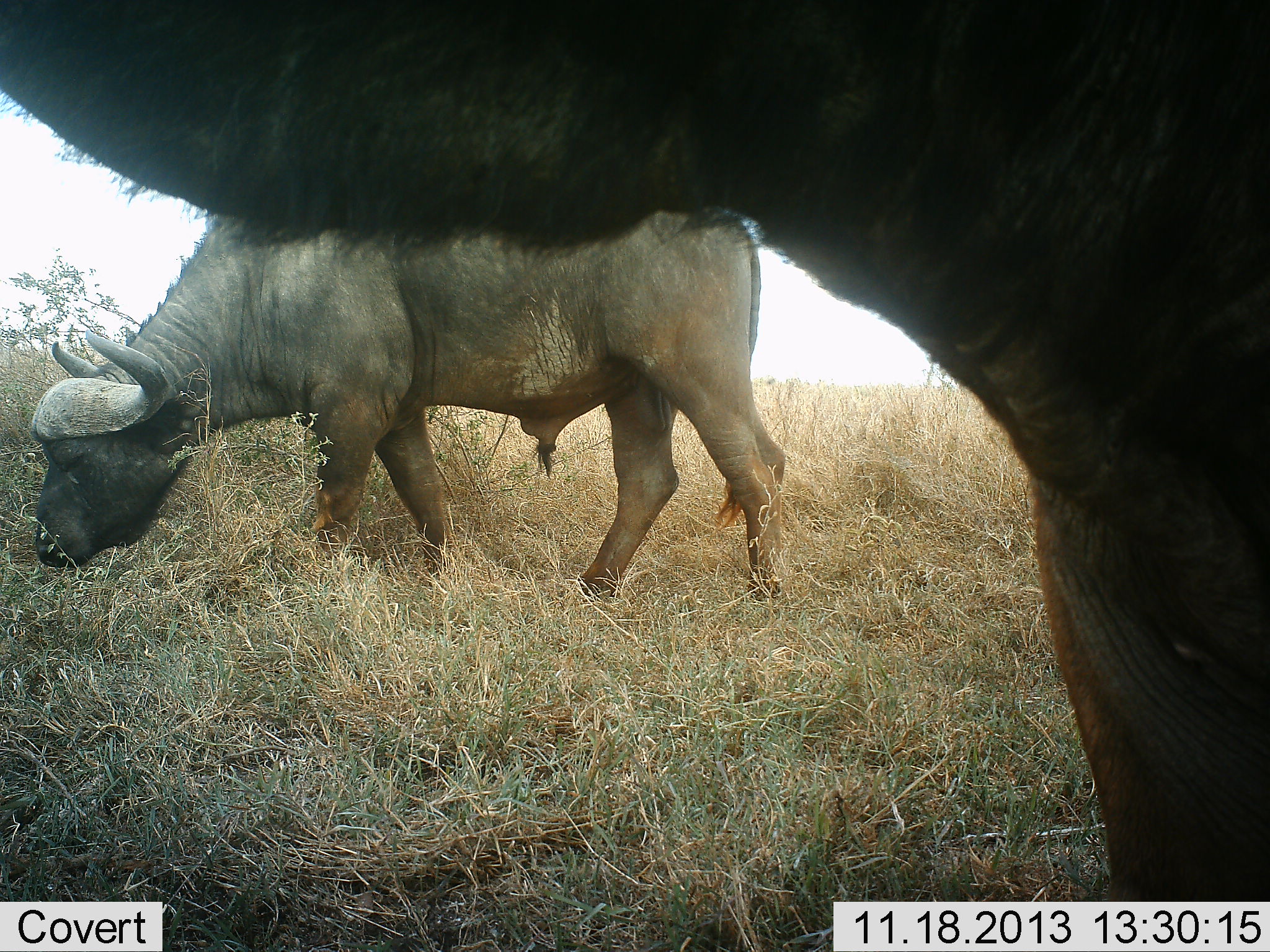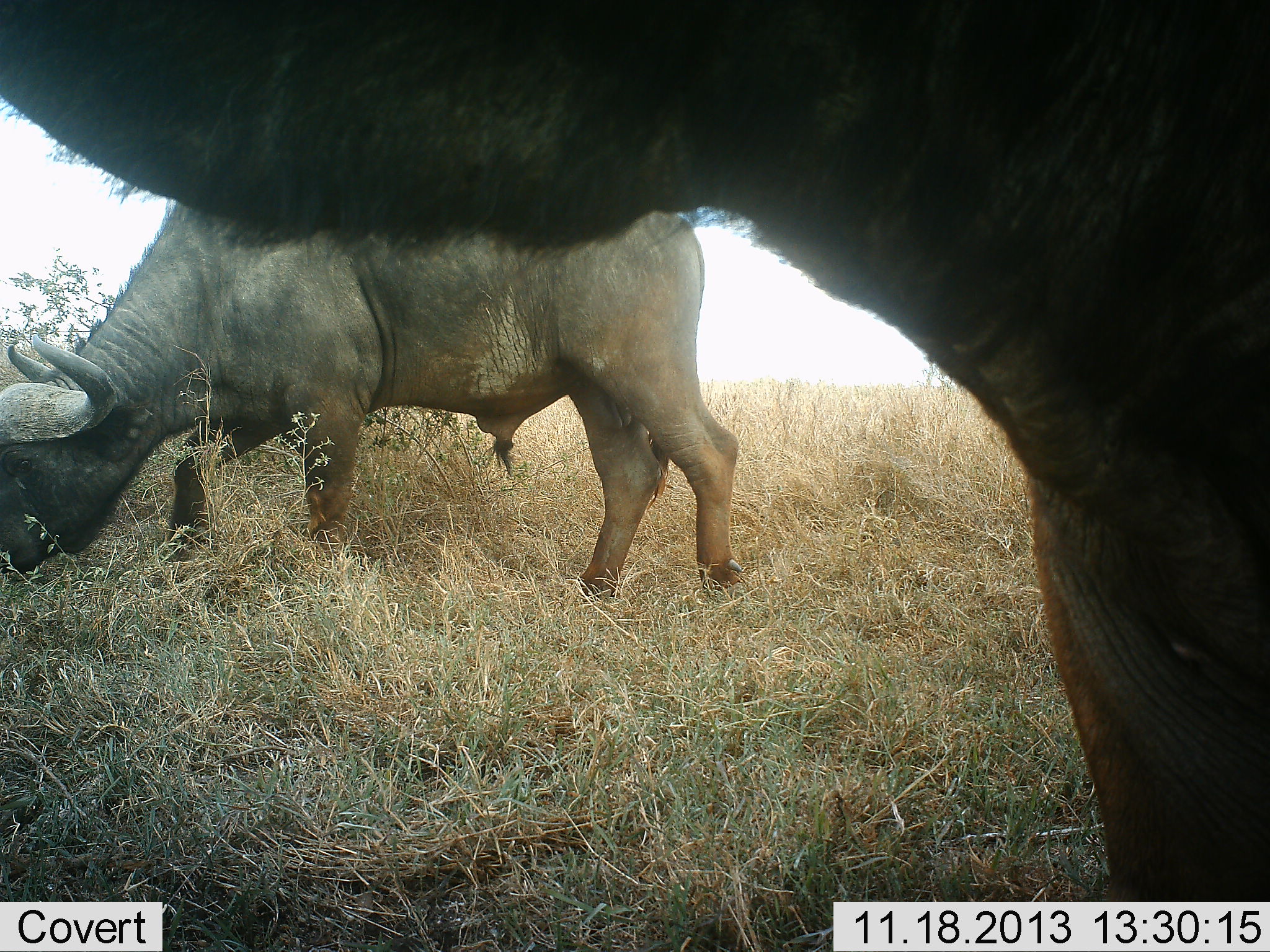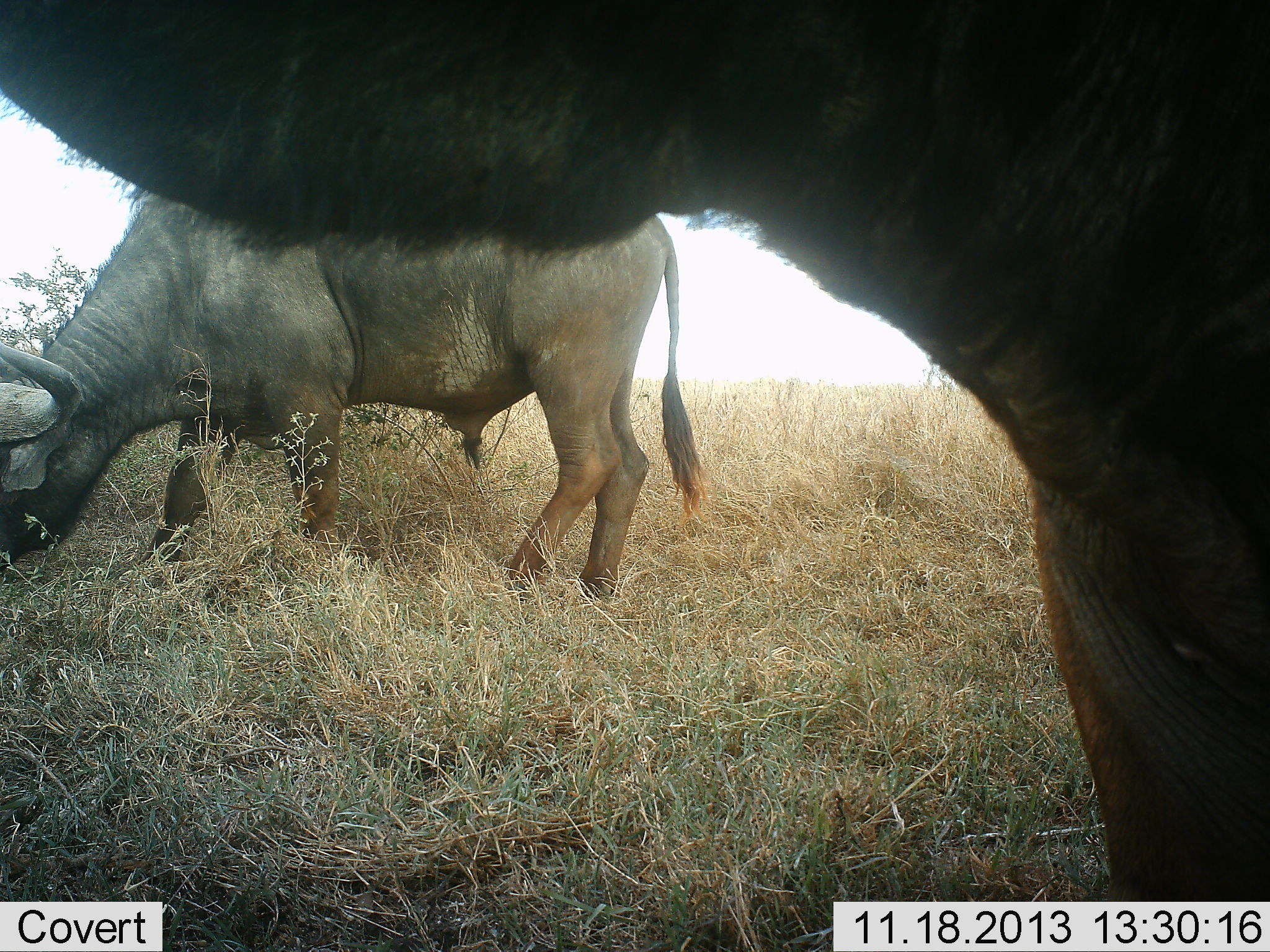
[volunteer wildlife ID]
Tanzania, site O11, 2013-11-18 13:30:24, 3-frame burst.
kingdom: Animalia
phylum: Chordata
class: Mammalia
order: Artiodactyla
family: Bovidae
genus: Syncerus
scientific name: Syncerus caffer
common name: cape buffalo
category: buffalo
Buffalo (cape buffalo) (Syncerus caffer), count 2. Behavior (volunteer vote fractions): standing 58%, resting 0%, moving 29%, interacting 0%. Young present (vote fraction): 0%. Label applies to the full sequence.